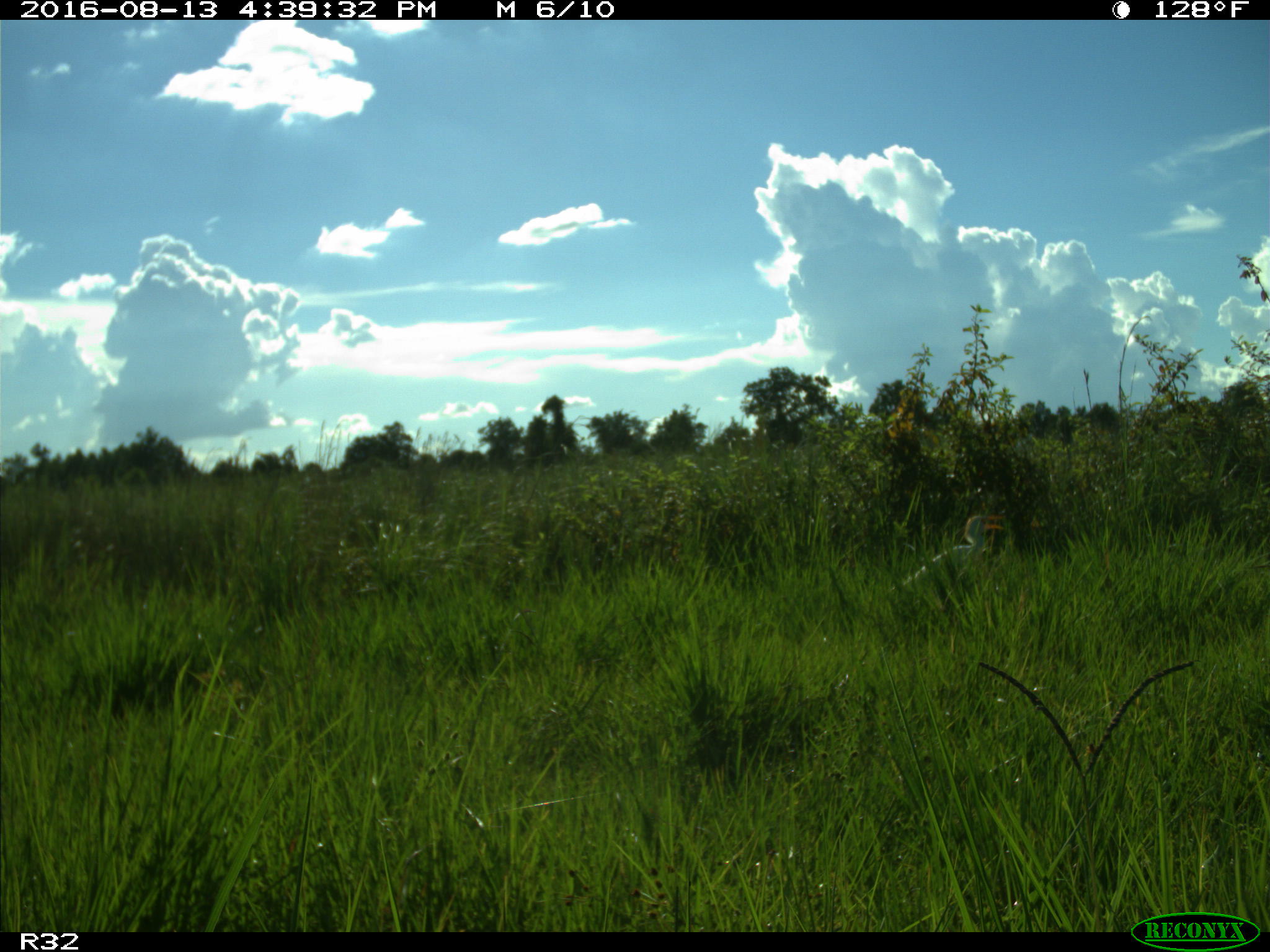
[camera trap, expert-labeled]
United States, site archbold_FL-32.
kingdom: Animalia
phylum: Chordata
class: Aves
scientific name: Aves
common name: birds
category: unidentified bird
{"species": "unidentified bird (birds) (Aves)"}